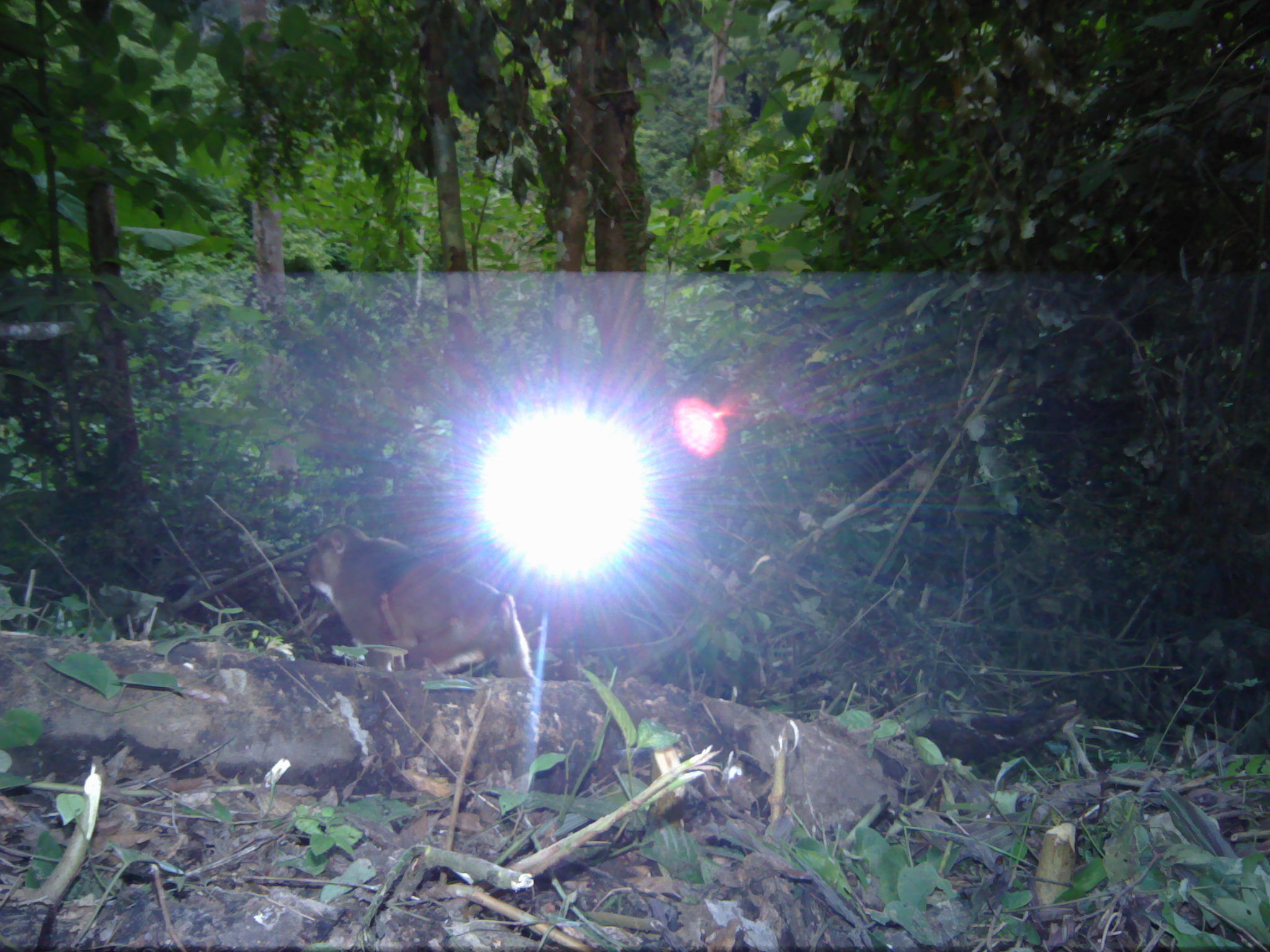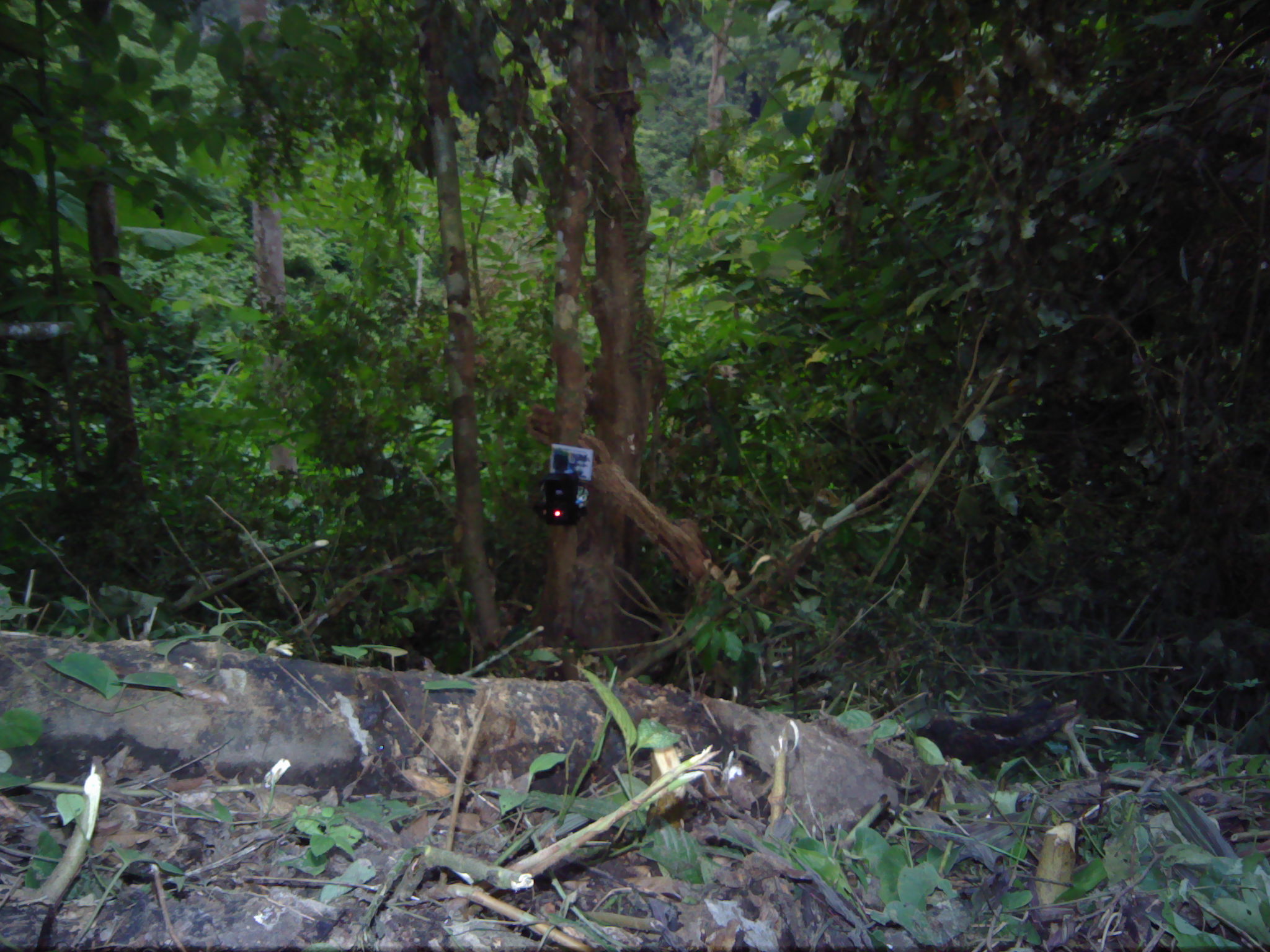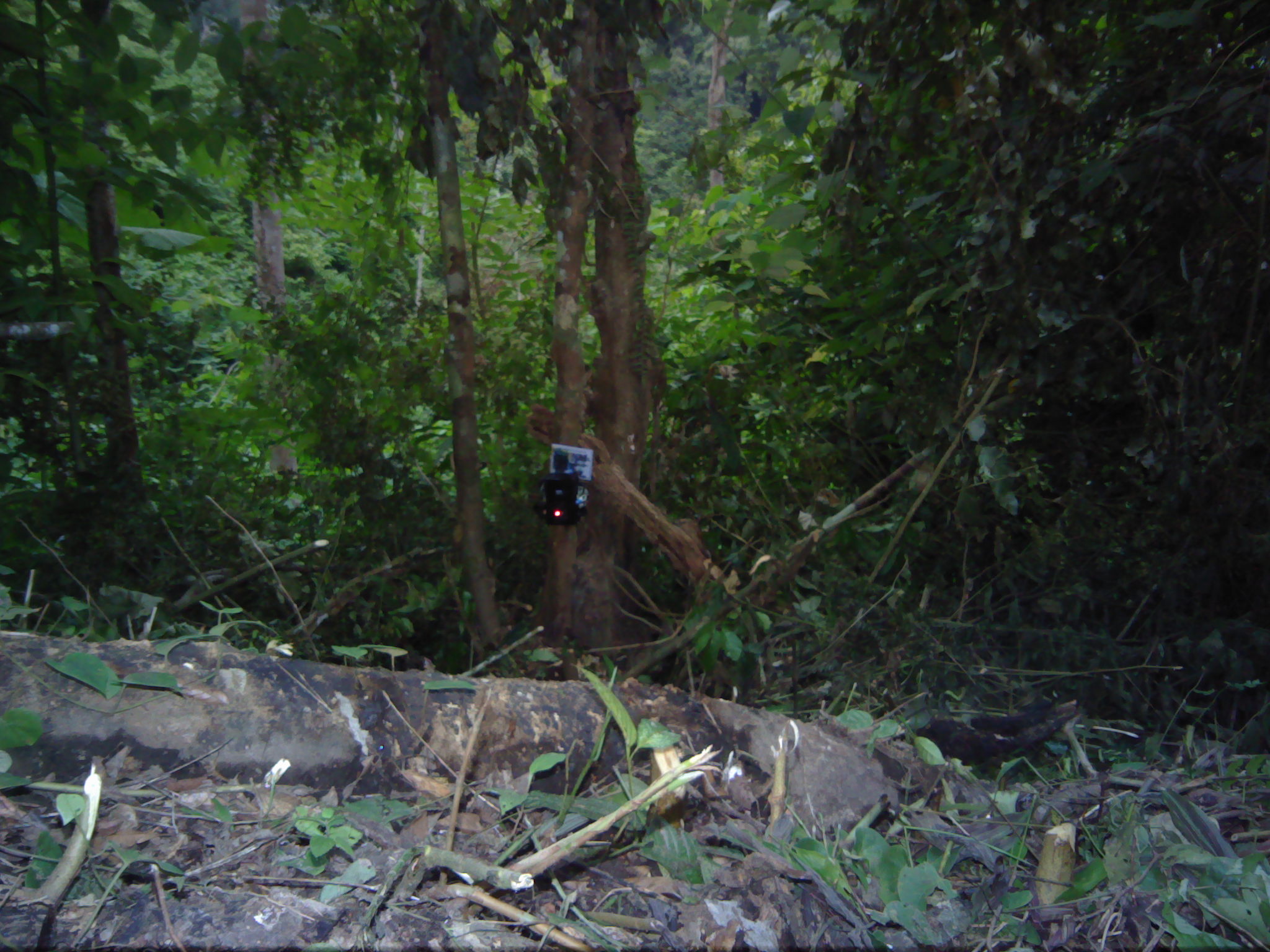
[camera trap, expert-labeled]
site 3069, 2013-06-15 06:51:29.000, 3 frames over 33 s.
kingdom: Animalia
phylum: Chordata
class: Mammalia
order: Primates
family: Cercopithecidae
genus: Macaca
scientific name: Macaca nemestrina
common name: southern pig-tailed macaque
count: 2